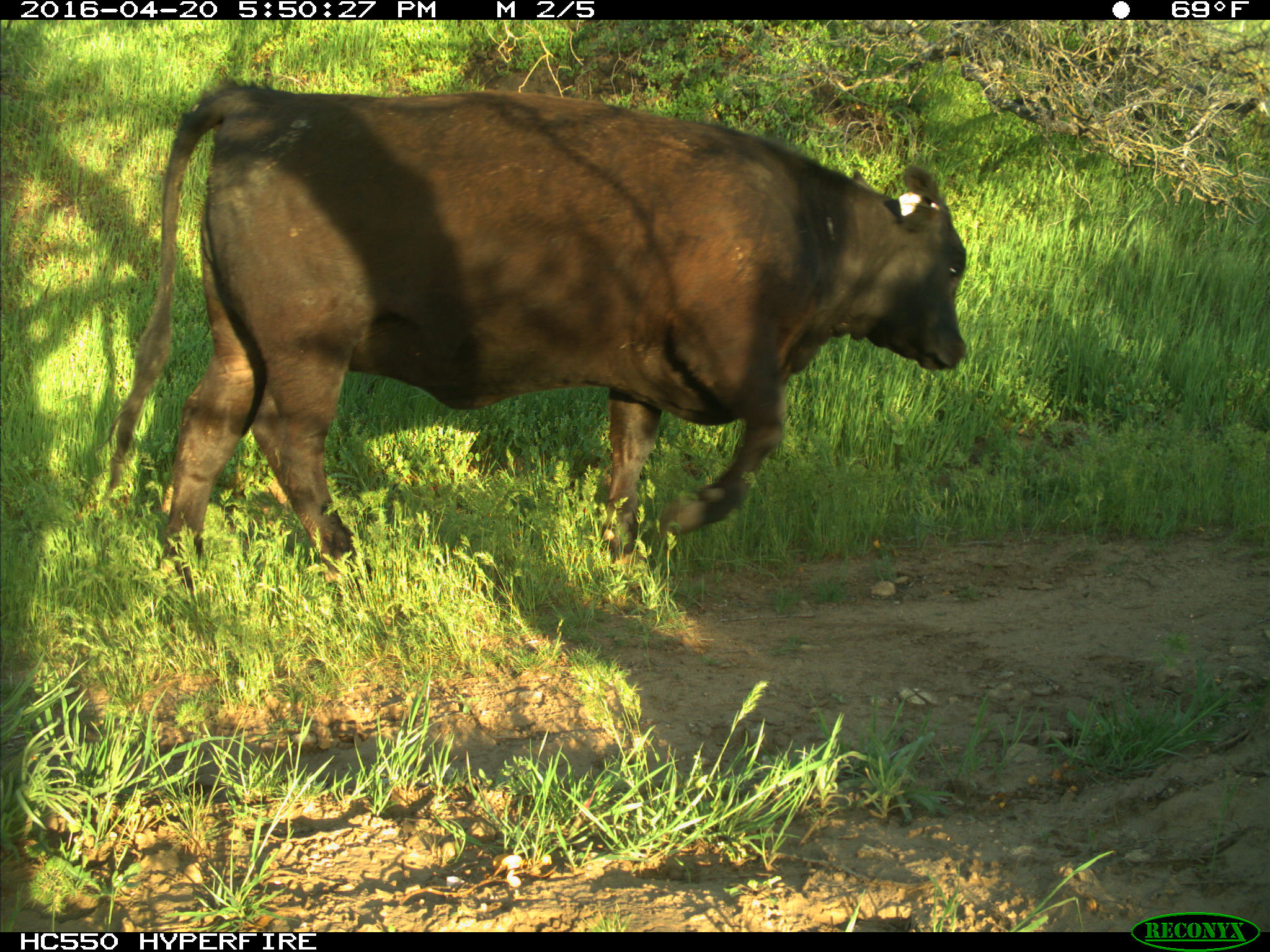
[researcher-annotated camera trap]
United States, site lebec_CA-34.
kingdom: Animalia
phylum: Chordata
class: Mammalia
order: Artiodactyla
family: Bovidae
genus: Bos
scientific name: Bos taurus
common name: domestic cow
Bos taurus (domestic cow).